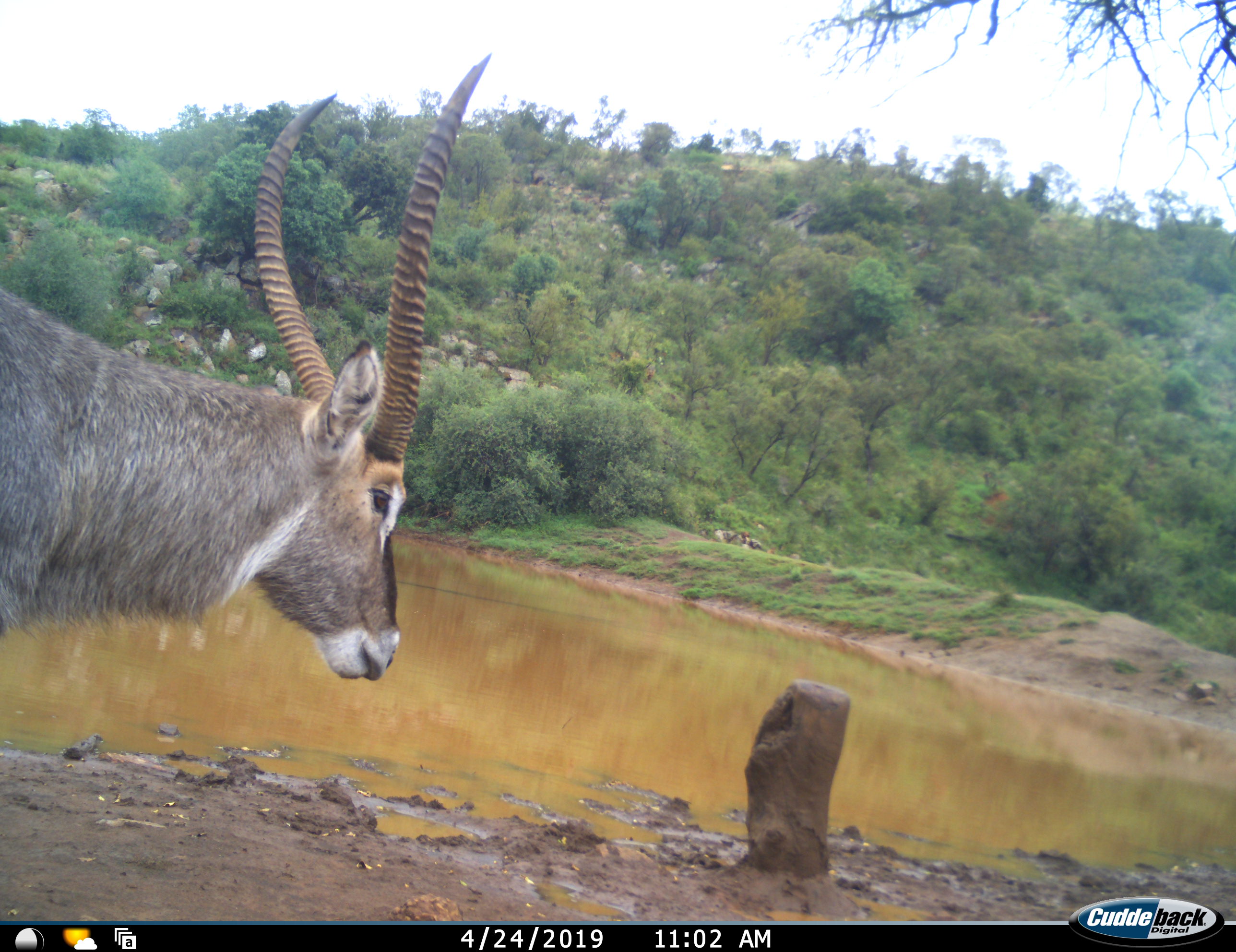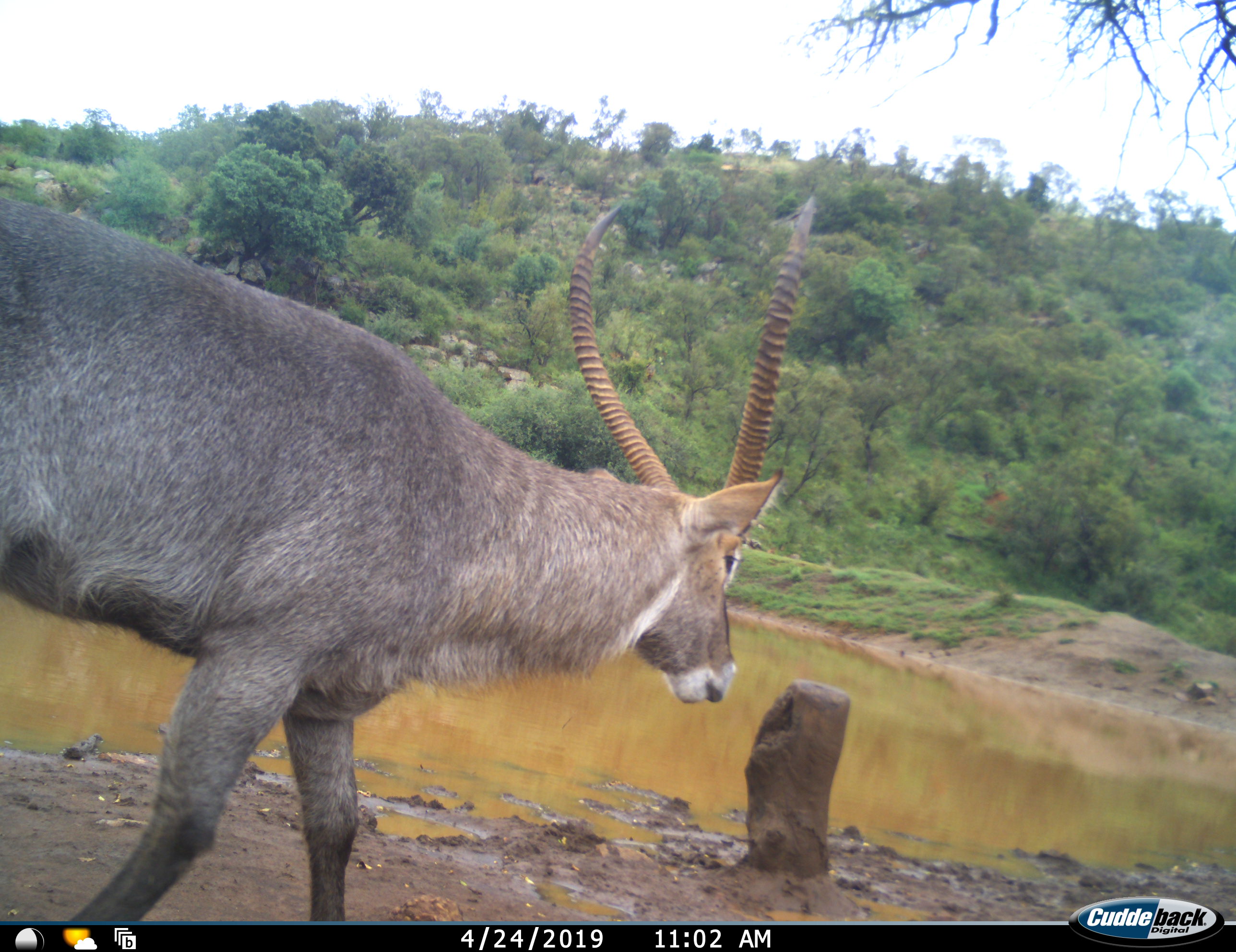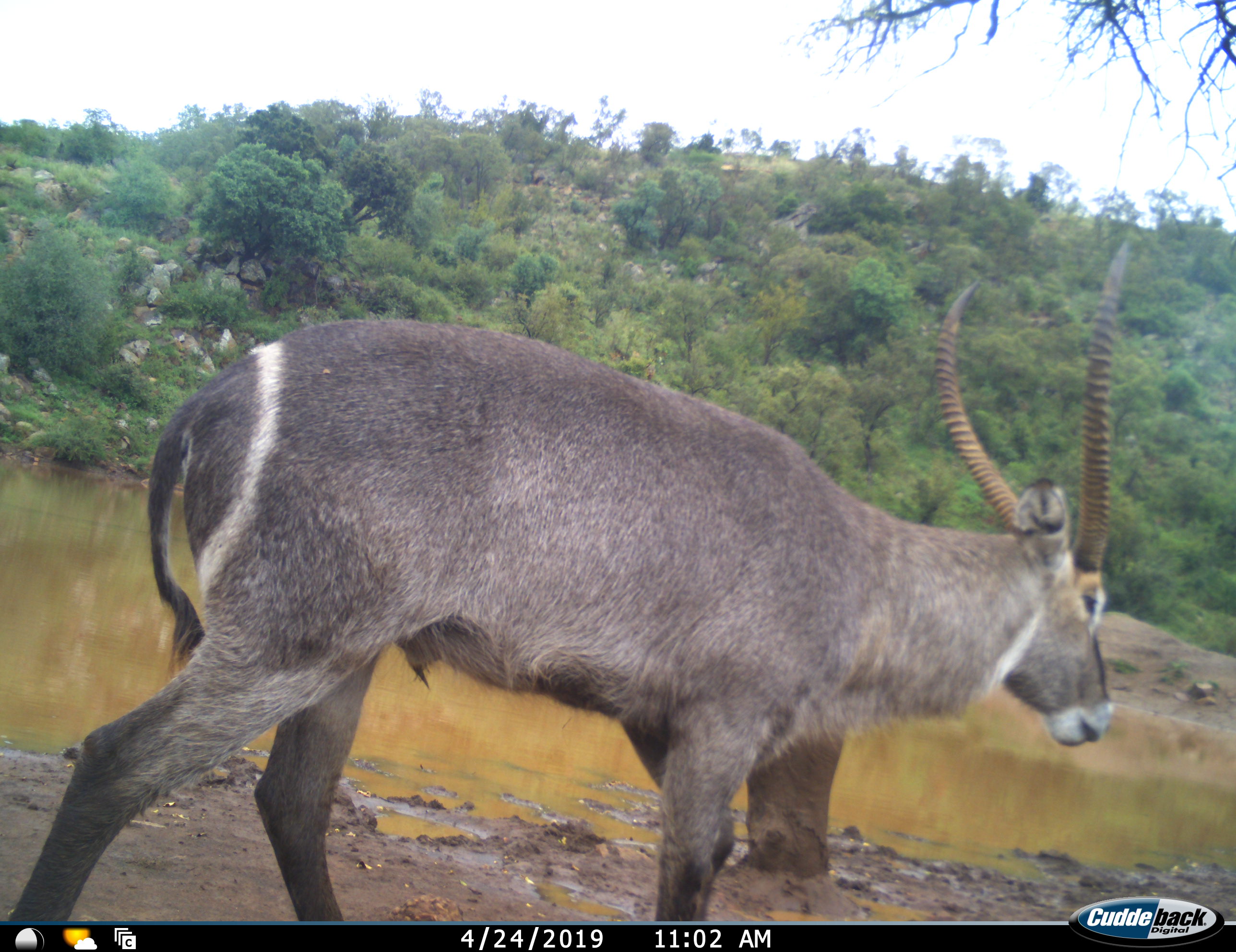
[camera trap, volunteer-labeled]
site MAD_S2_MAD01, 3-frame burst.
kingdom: Animalia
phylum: Chordata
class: Mammalia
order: Artiodactyla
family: Bovidae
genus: Kobus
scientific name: Kobus ellipsiprymnus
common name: waterbuck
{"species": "waterbuck (Kobus ellipsiprymnus)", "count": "1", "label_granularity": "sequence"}